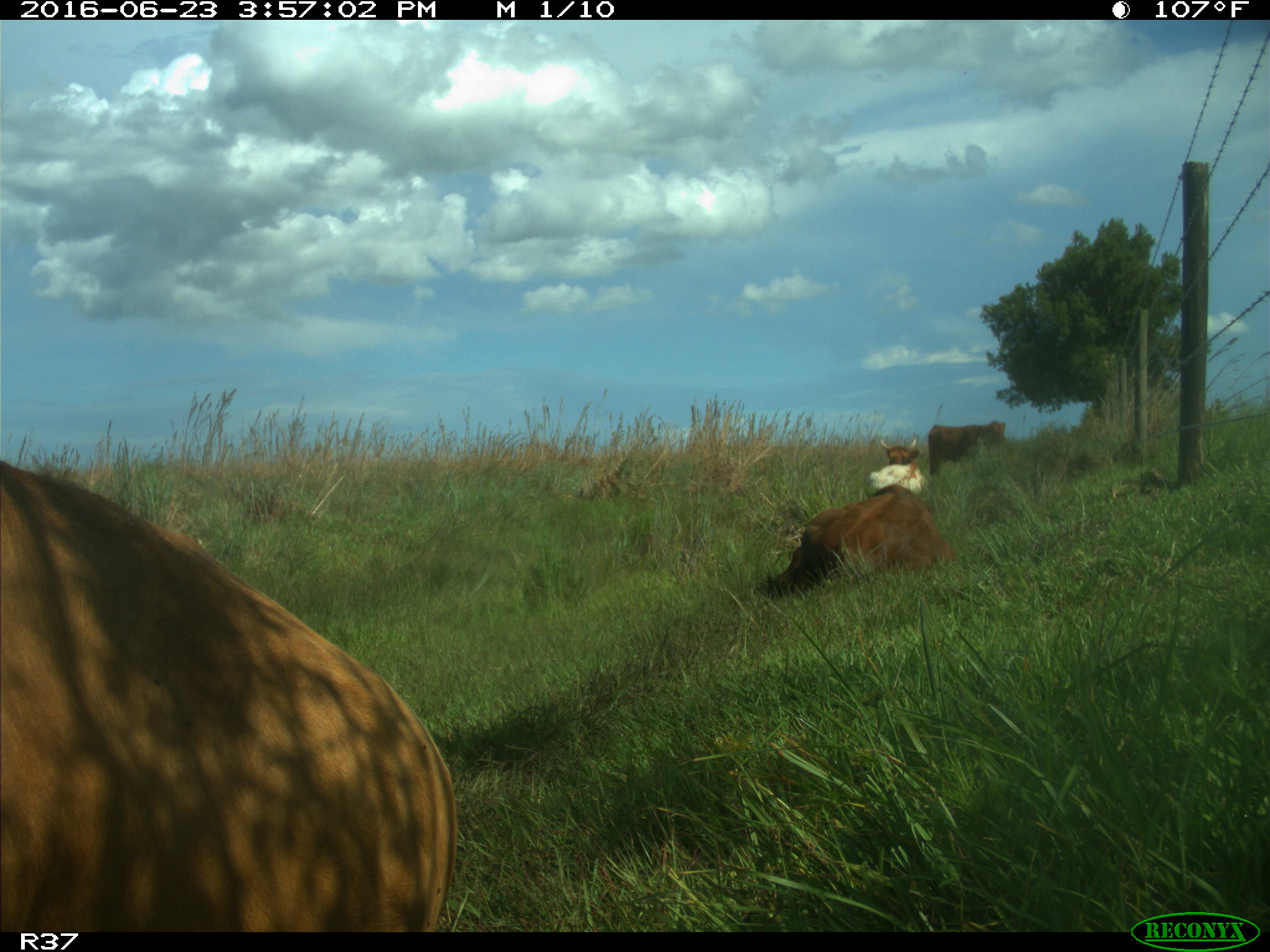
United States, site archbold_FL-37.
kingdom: Animalia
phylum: Chordata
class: Mammalia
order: Artiodactyla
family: Bovidae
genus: Bos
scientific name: Bos taurus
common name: domestic cow